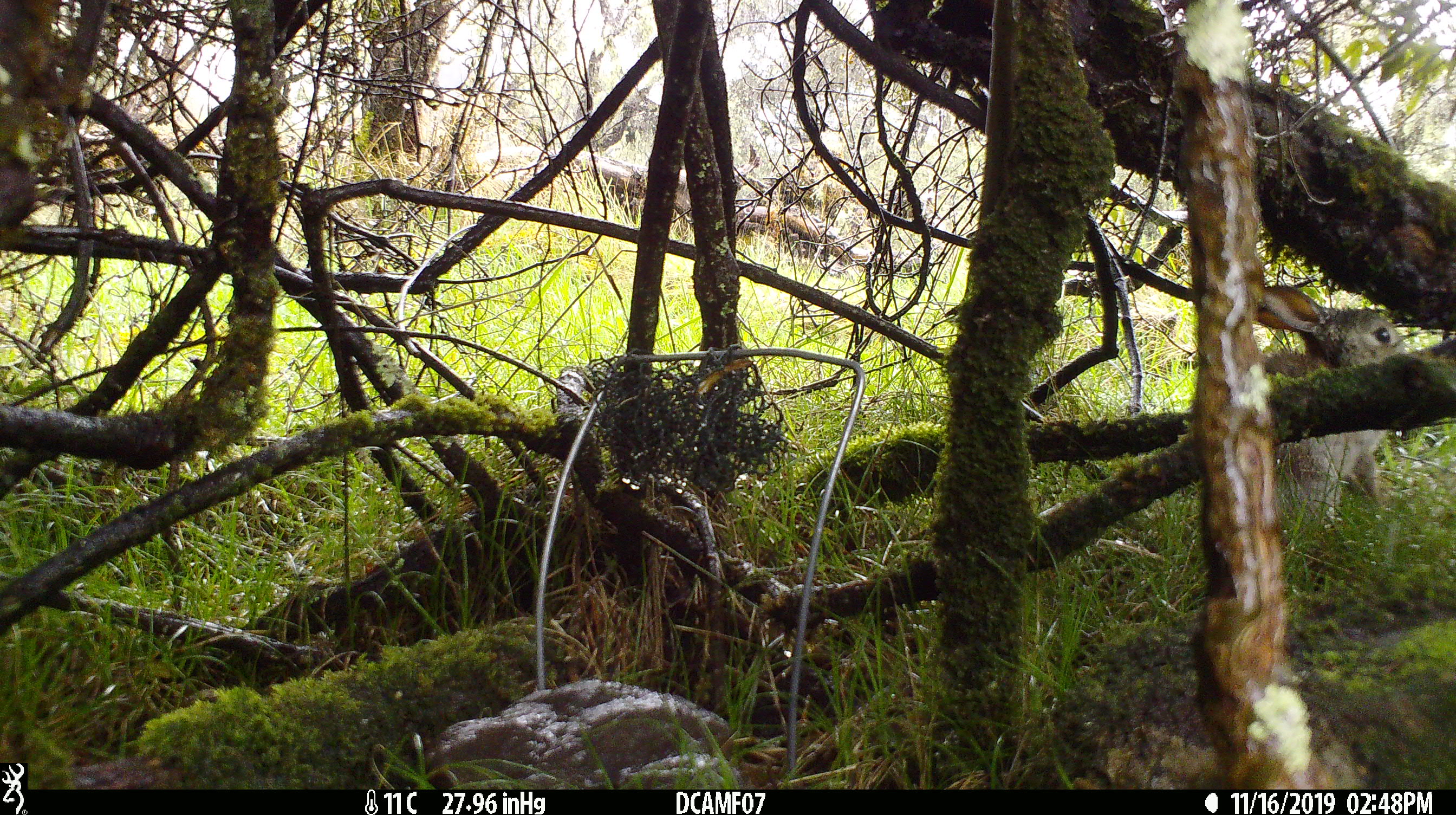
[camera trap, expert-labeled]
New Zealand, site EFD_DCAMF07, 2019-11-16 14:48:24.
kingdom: Animalia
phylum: Chordata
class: Mammalia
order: Lagomorpha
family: Leporidae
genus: Oryctolagus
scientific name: Oryctolagus cuniculus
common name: european rabbit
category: rabbit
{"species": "rabbit (european rabbit) (Oryctolagus cuniculus)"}